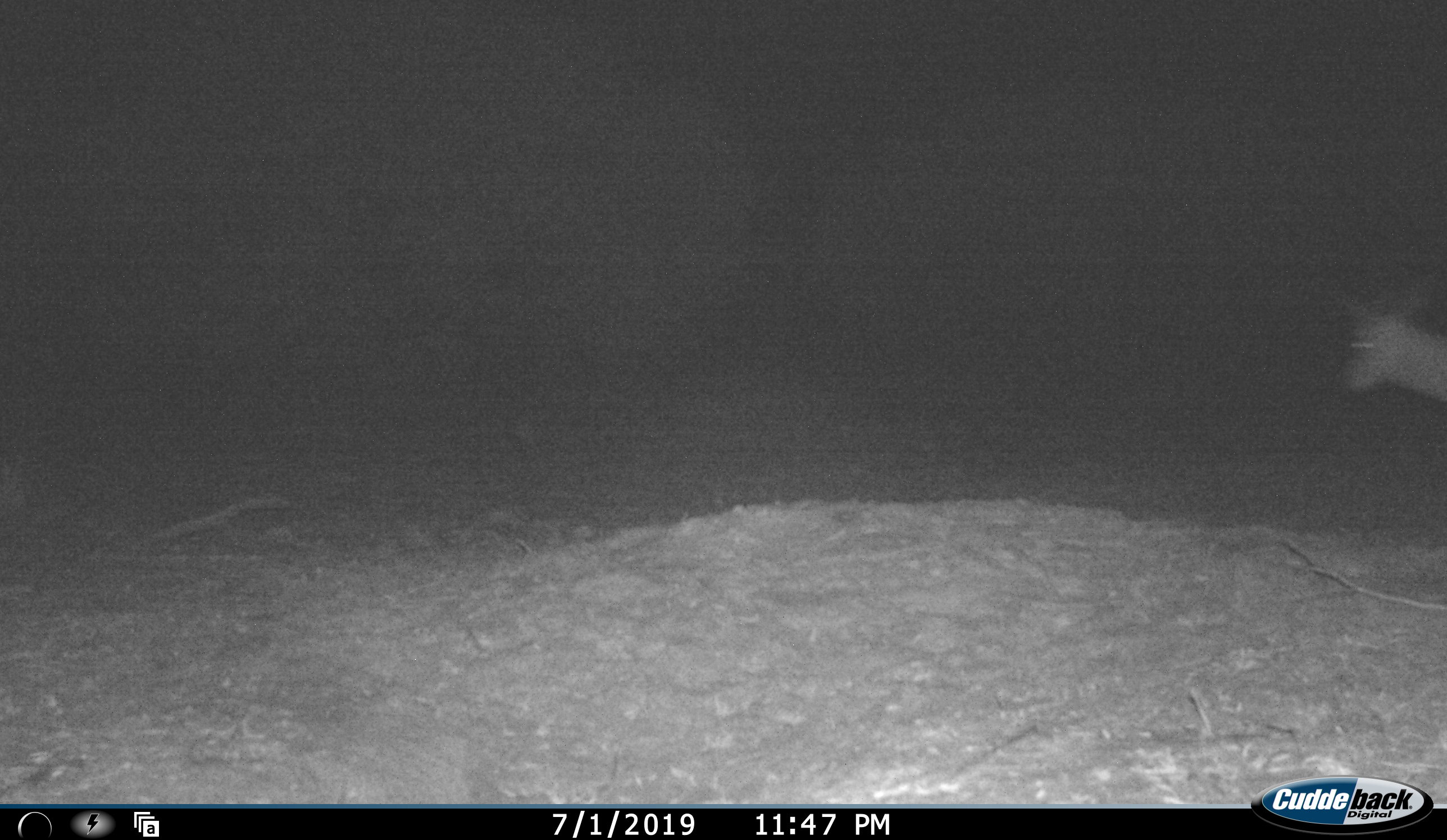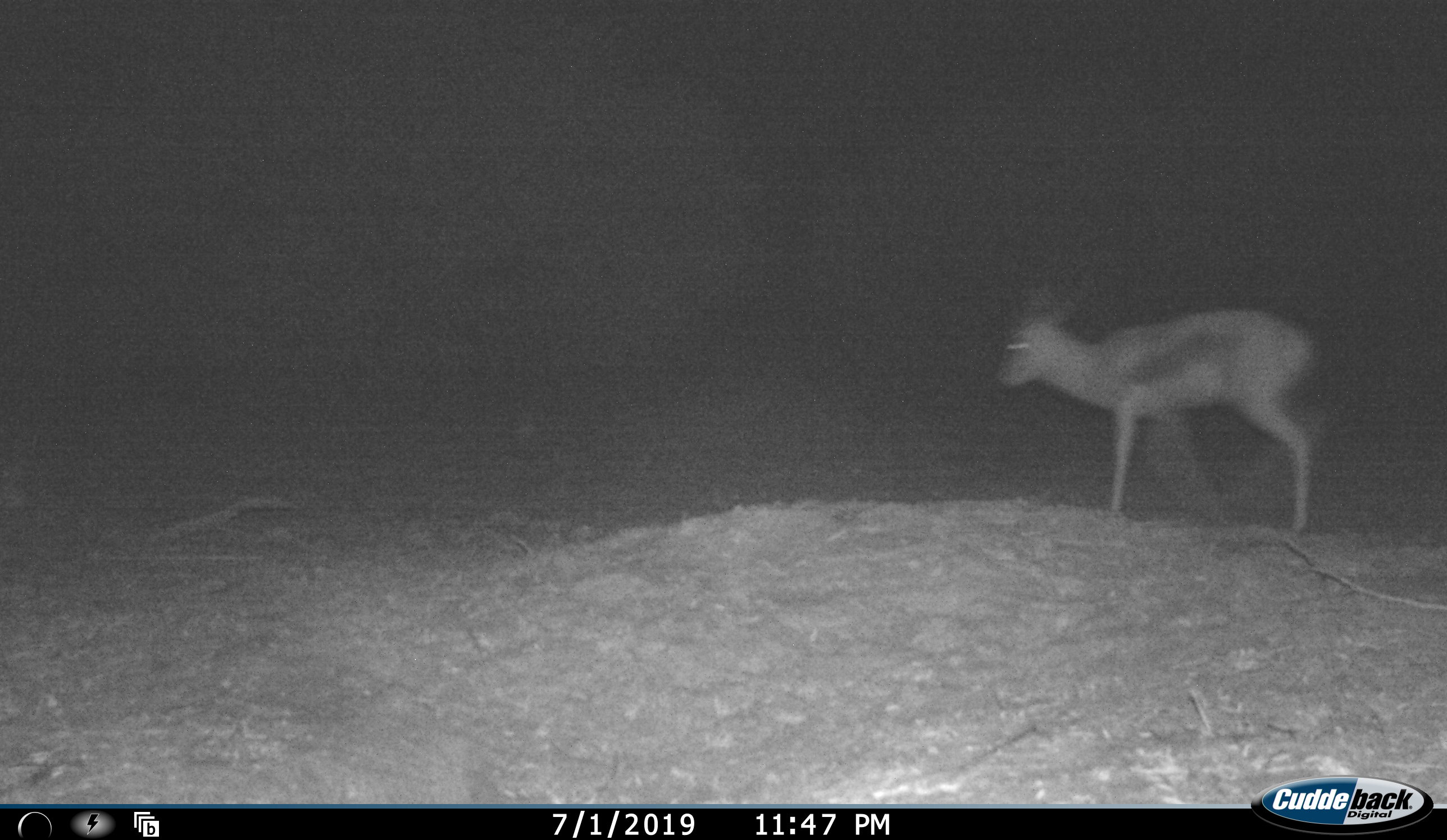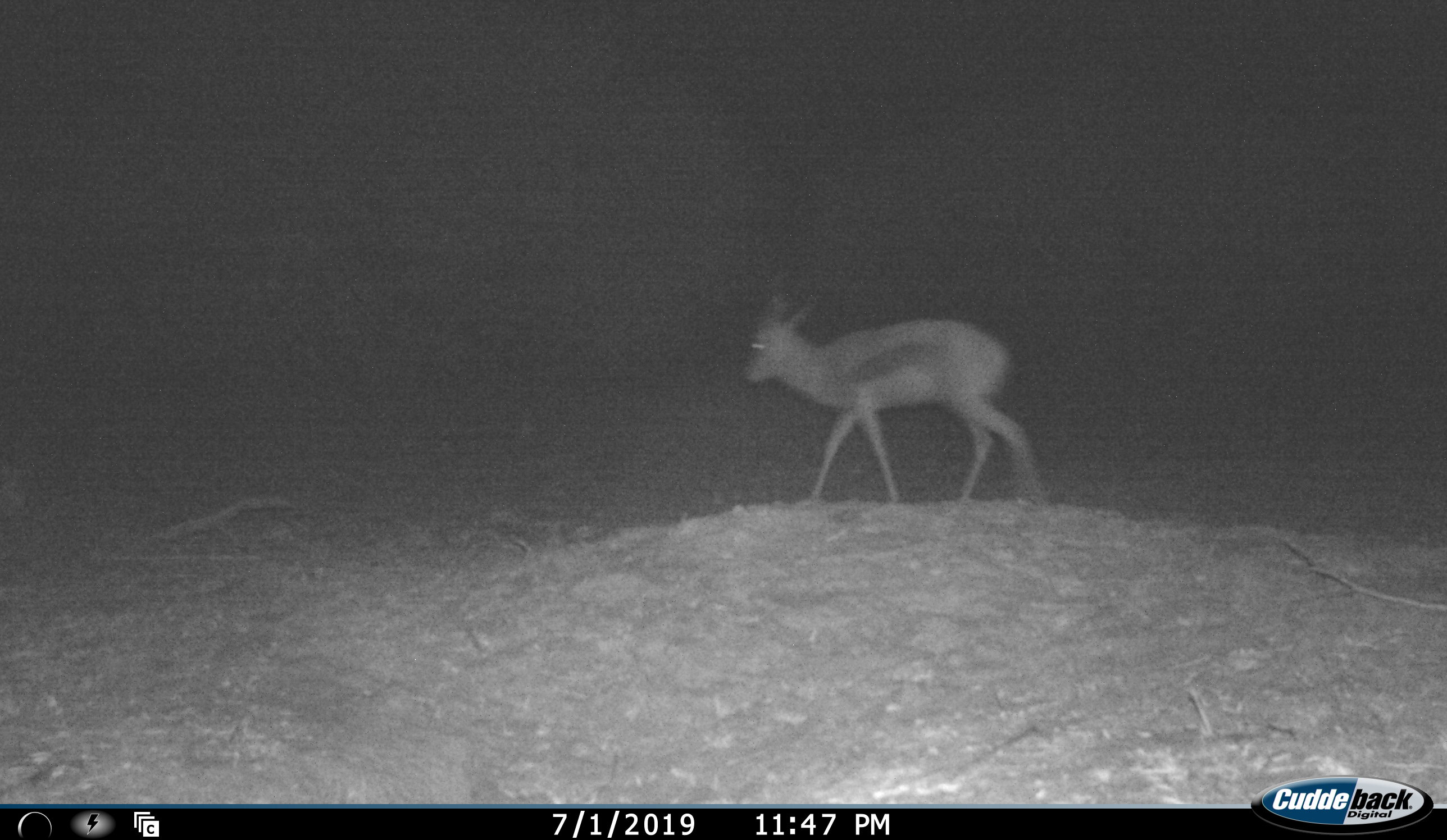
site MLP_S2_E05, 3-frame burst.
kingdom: Animalia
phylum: Chordata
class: Mammalia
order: Artiodactyla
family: Bovidae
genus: Aepyceros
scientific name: Aepyceros melampus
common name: impala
Impala (Aepyceros melampus), count 1. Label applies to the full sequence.